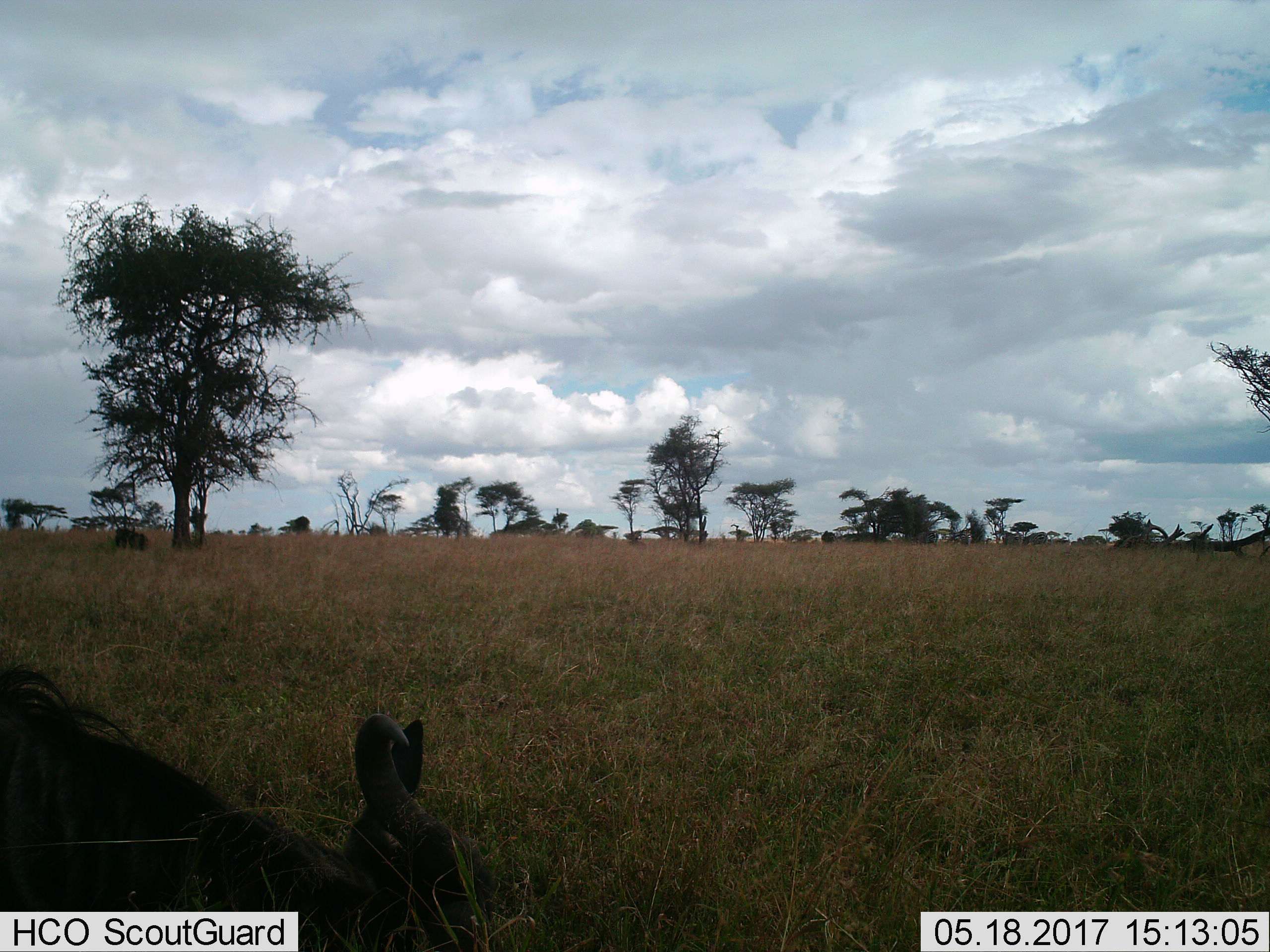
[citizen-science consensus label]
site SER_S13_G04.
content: unidentified animal